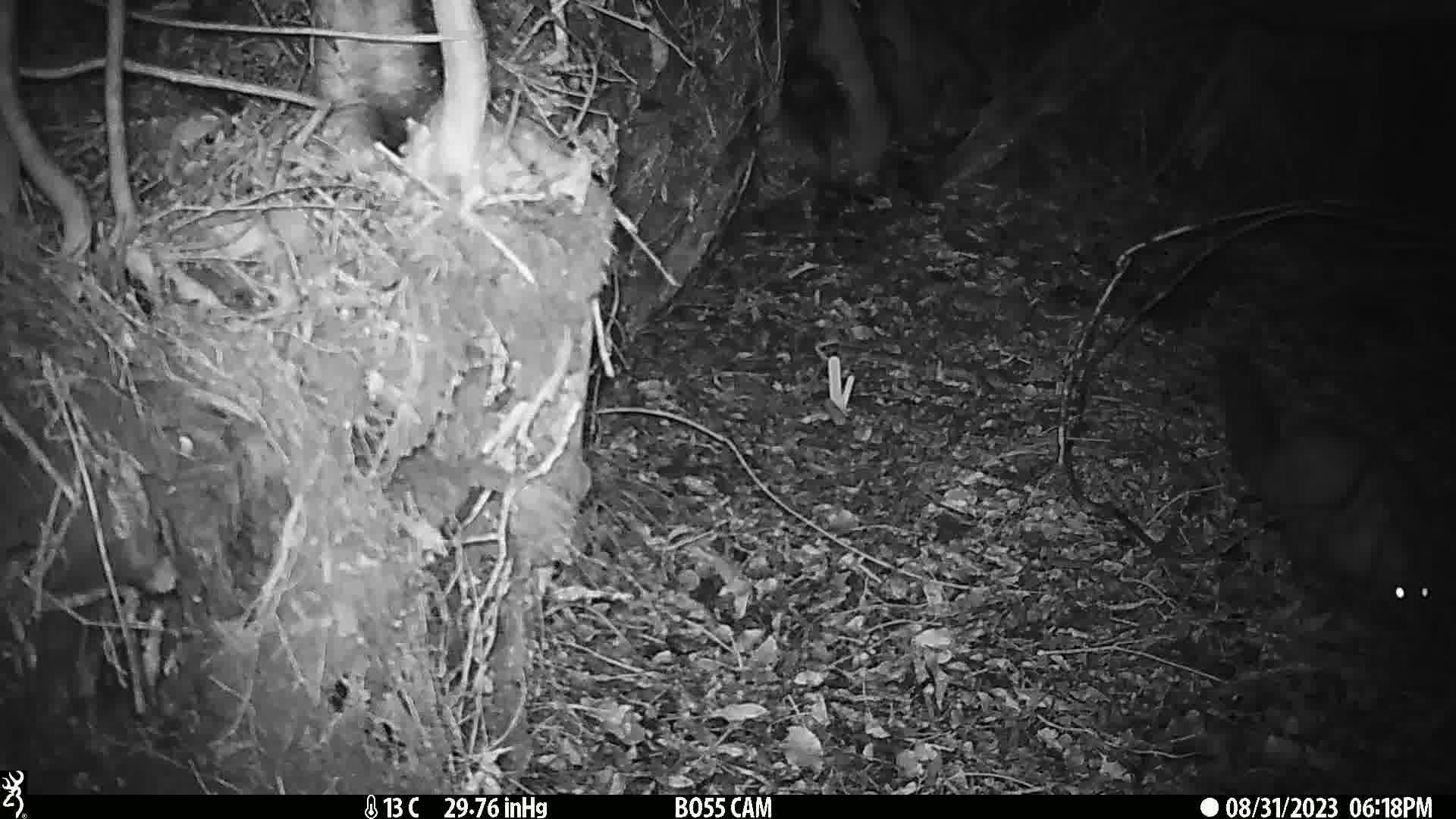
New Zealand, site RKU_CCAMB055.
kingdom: Animalia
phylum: Chordata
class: Mammalia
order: Diprotodontia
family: Phalangeridae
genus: Trichosurus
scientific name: Trichosurus vulpecula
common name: common brushtail possum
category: possum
Possum (common brushtail possum) (Trichosurus vulpecula).